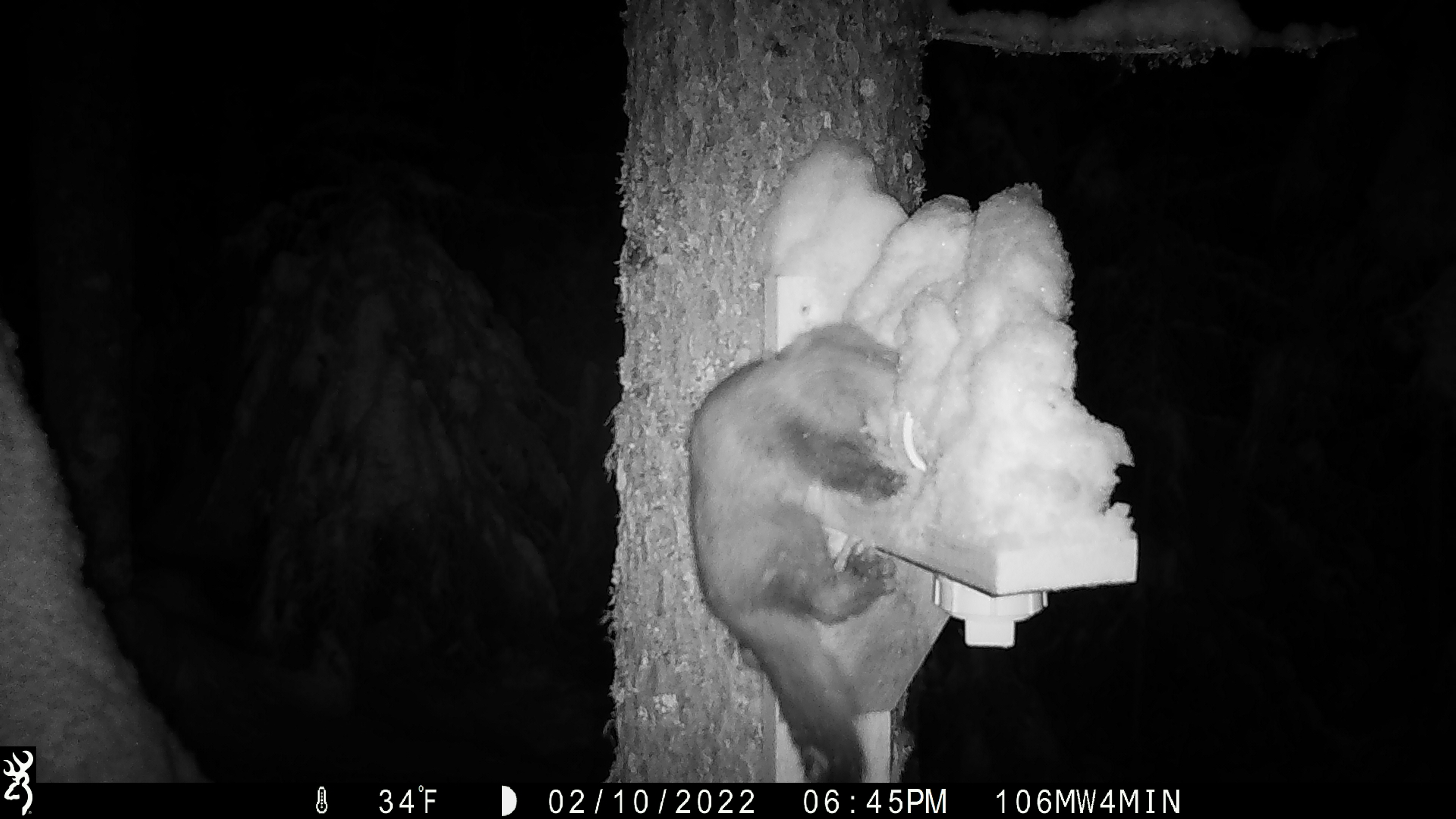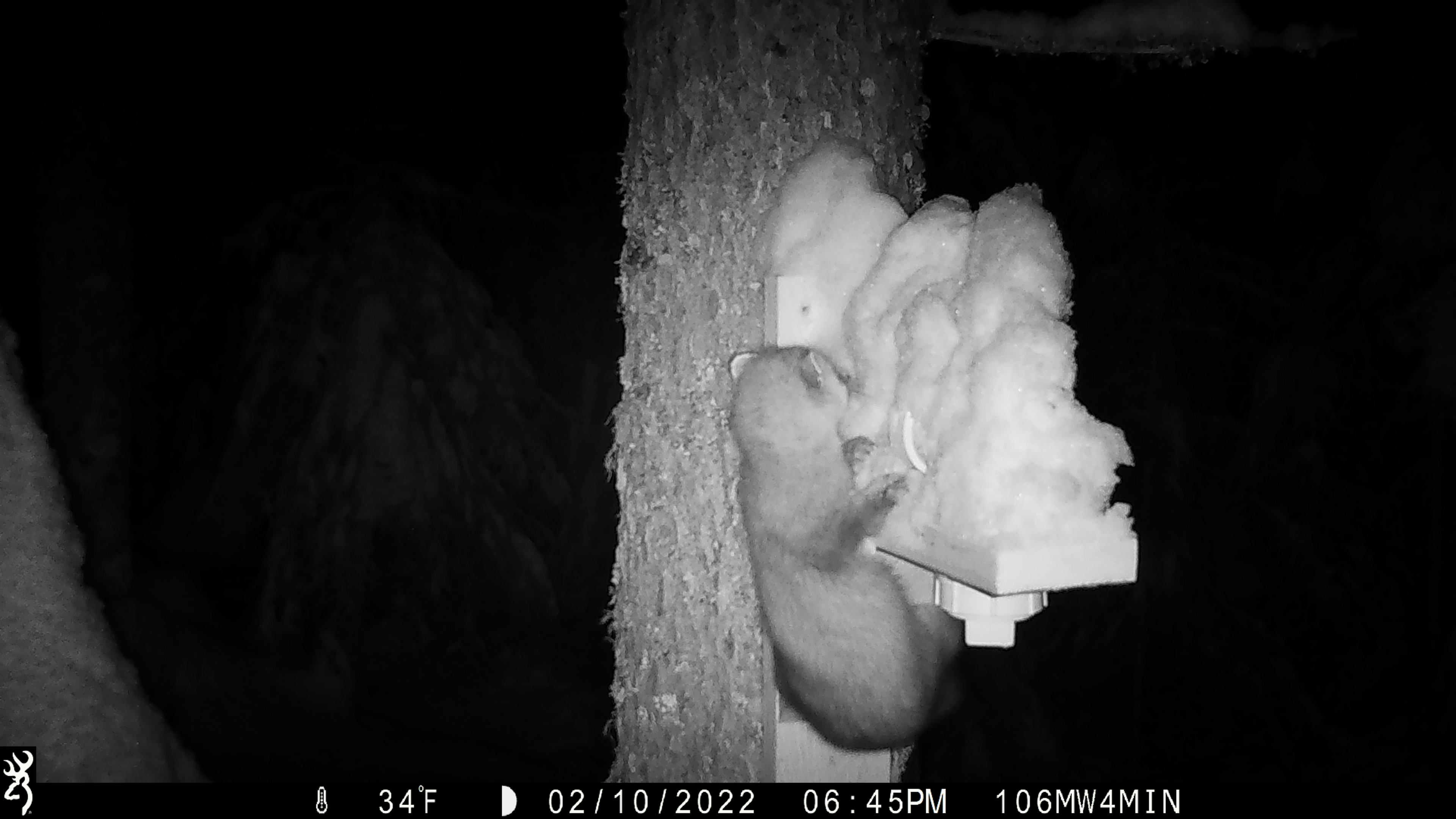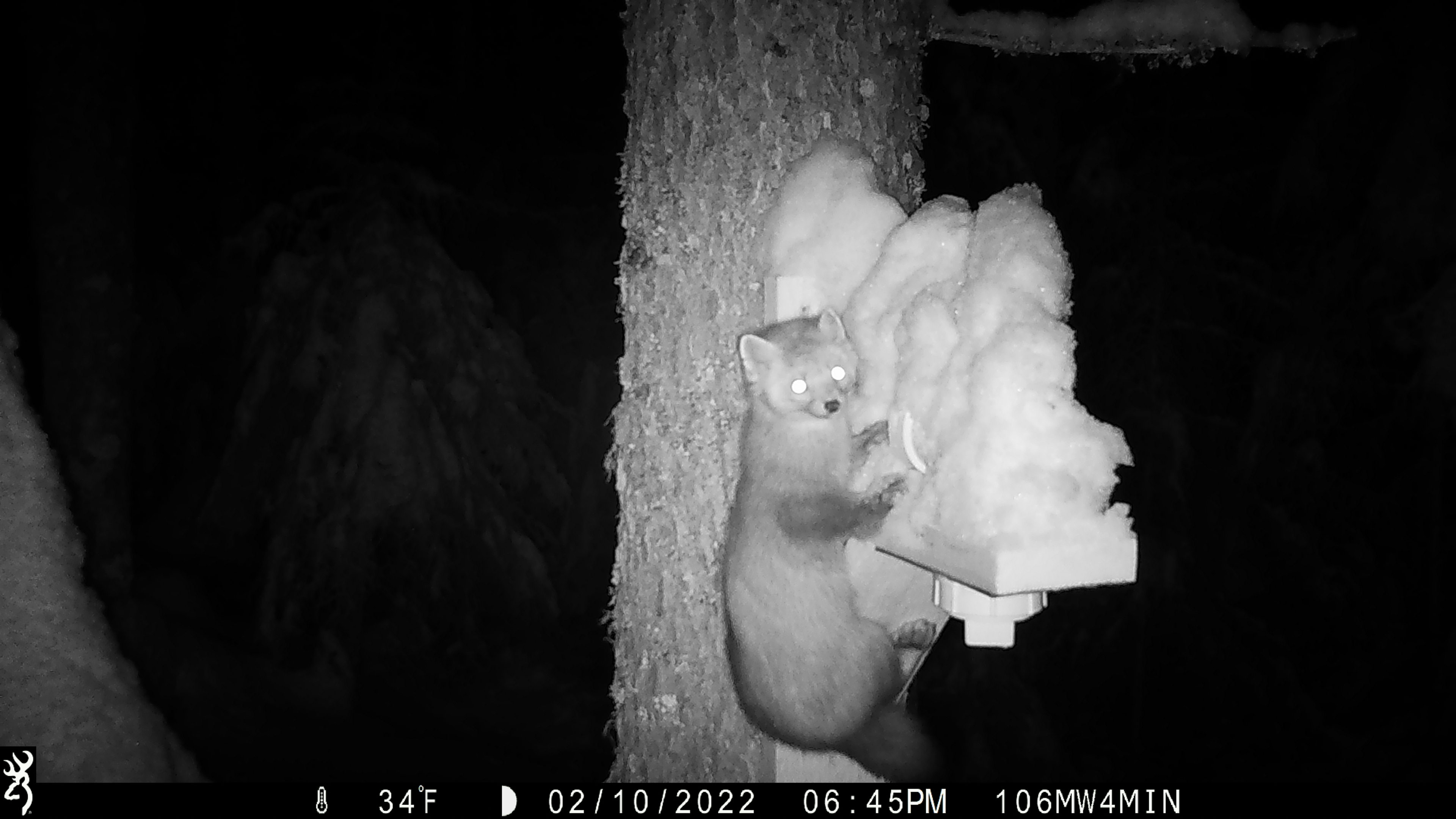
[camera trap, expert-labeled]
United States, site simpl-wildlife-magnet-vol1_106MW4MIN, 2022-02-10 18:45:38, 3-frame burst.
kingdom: Animalia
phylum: Chordata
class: Mammalia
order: Carnivora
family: Mustelidae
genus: Martes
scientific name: Martes americana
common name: american marten